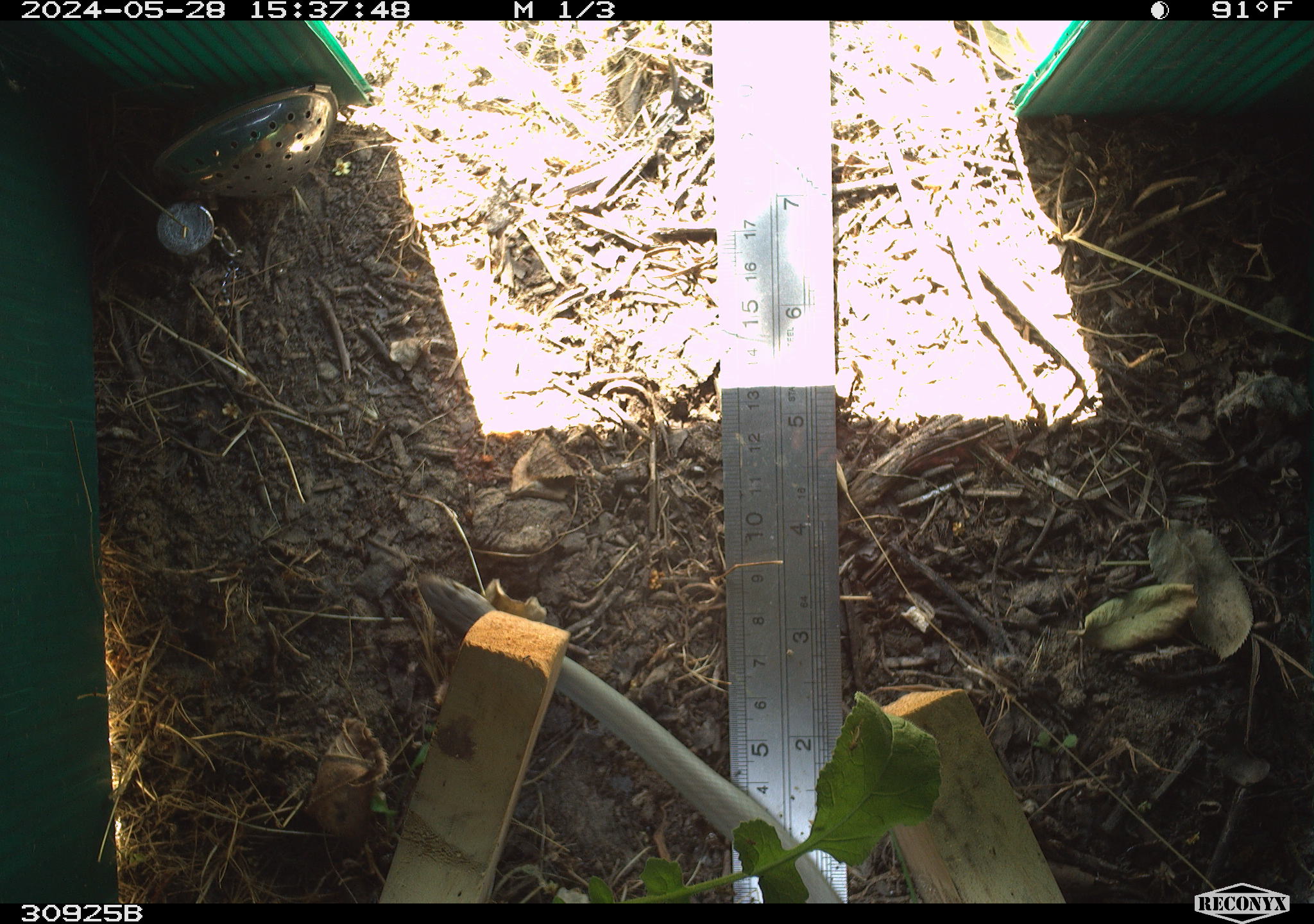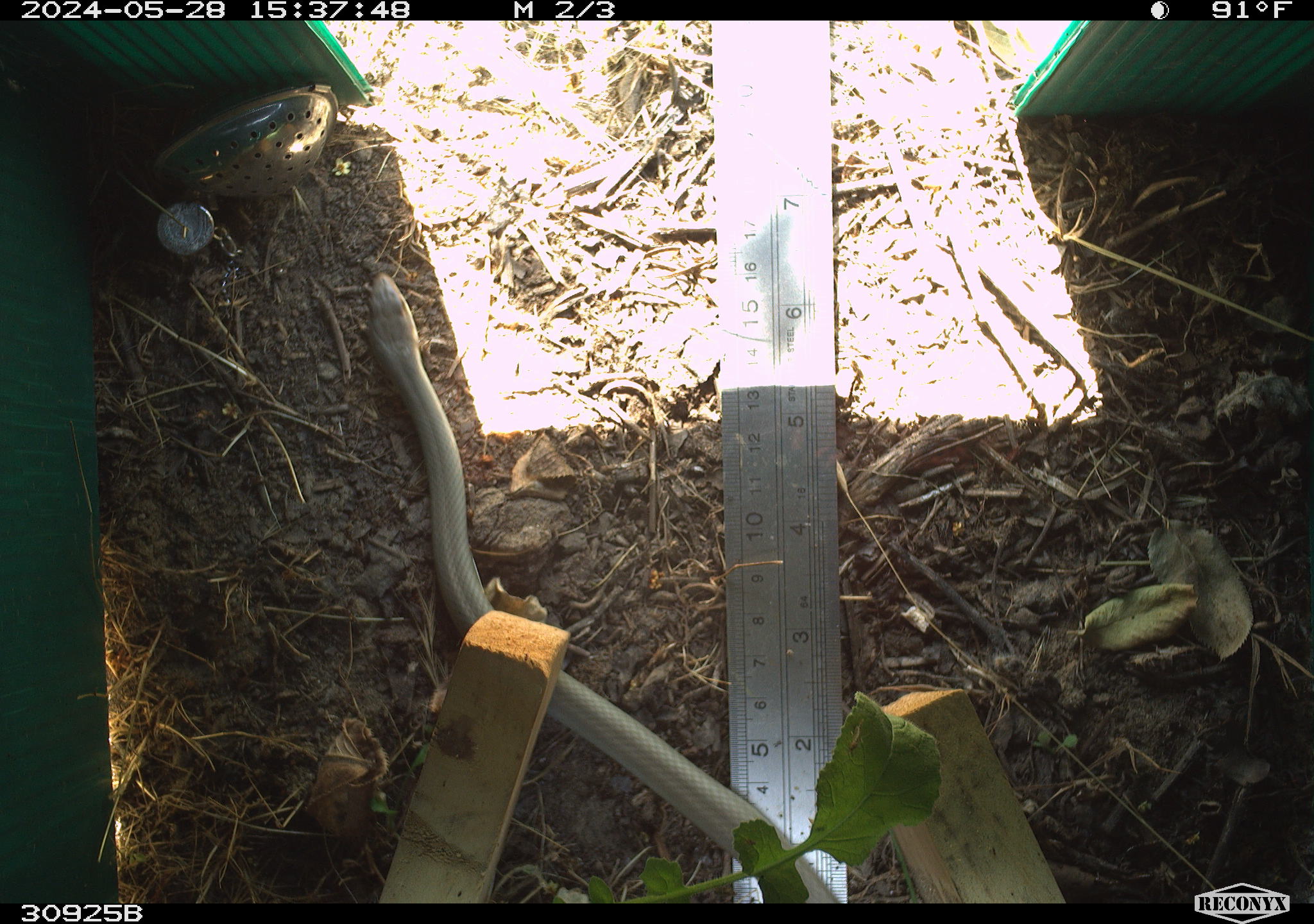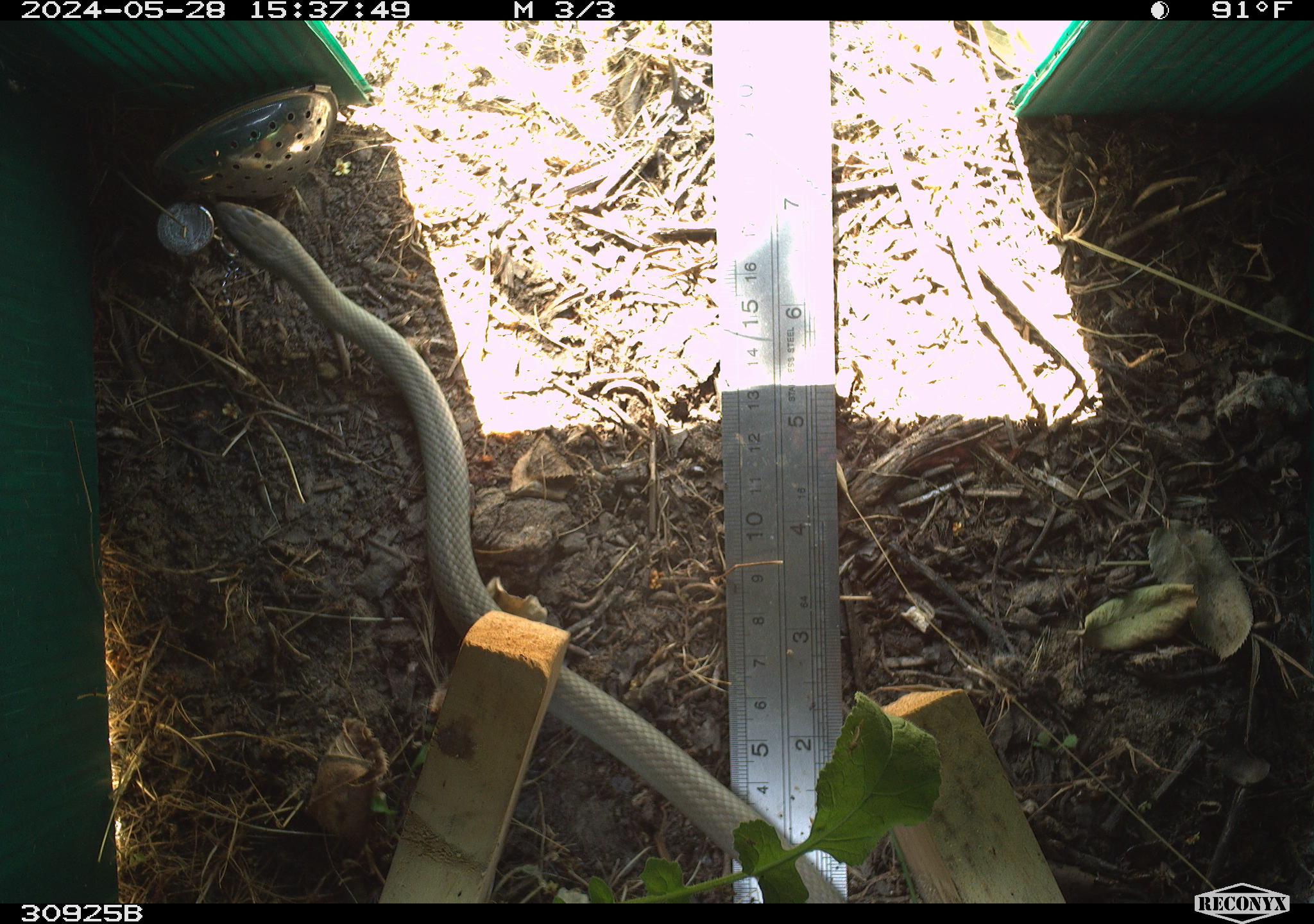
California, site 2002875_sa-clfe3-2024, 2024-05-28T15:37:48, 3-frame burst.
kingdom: Animalia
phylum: Chordata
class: Reptilia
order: Squamata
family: Colubridae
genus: Coluber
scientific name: Coluber constrictor mormon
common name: western yellow-bellied racer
Western yellow-bellied racer (Coluber constrictor mormon).